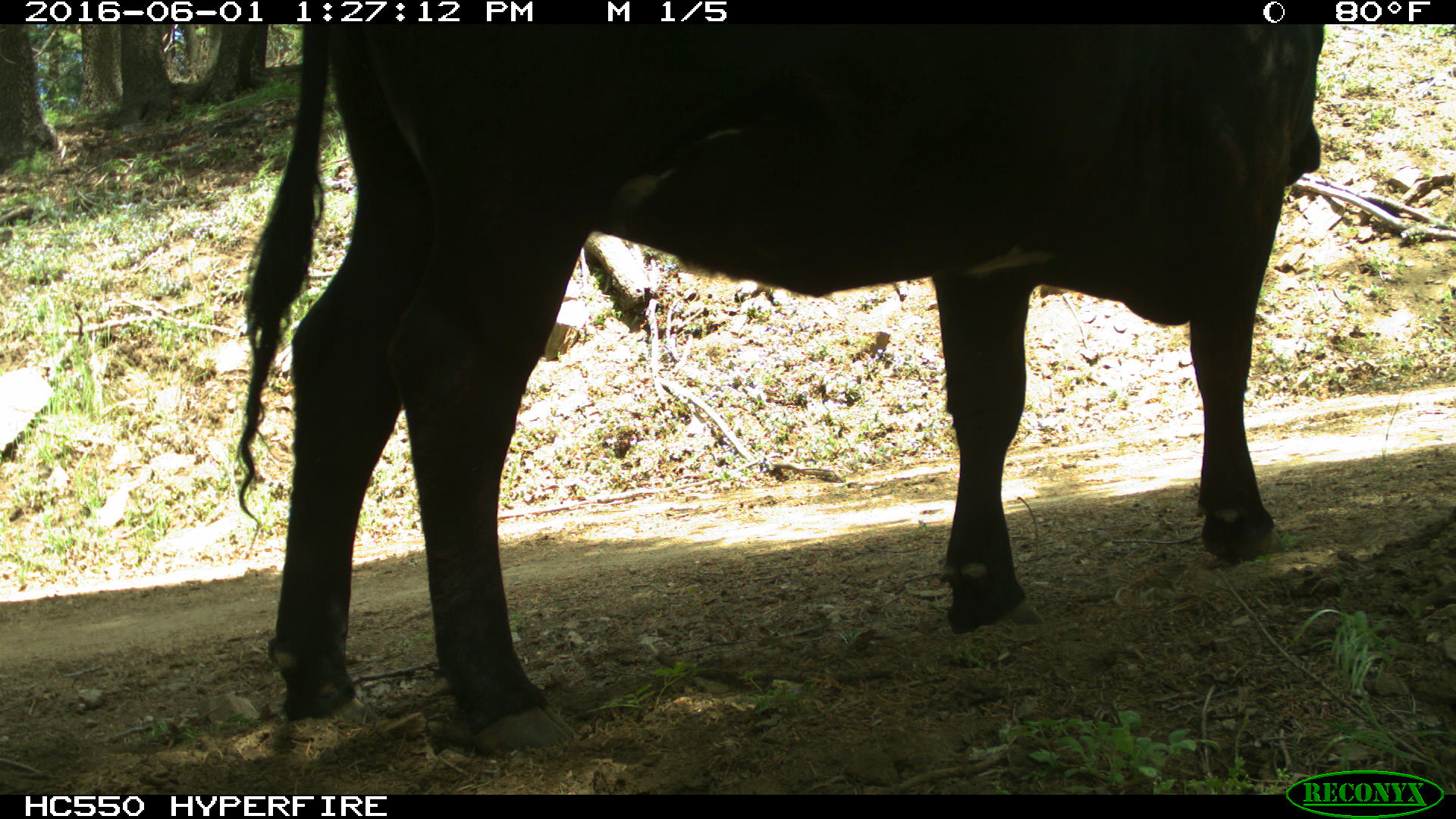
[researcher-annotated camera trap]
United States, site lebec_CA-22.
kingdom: Animalia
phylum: Chordata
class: Mammalia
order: Artiodactyla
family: Bovidae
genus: Bos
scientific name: Bos taurus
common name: domestic cow